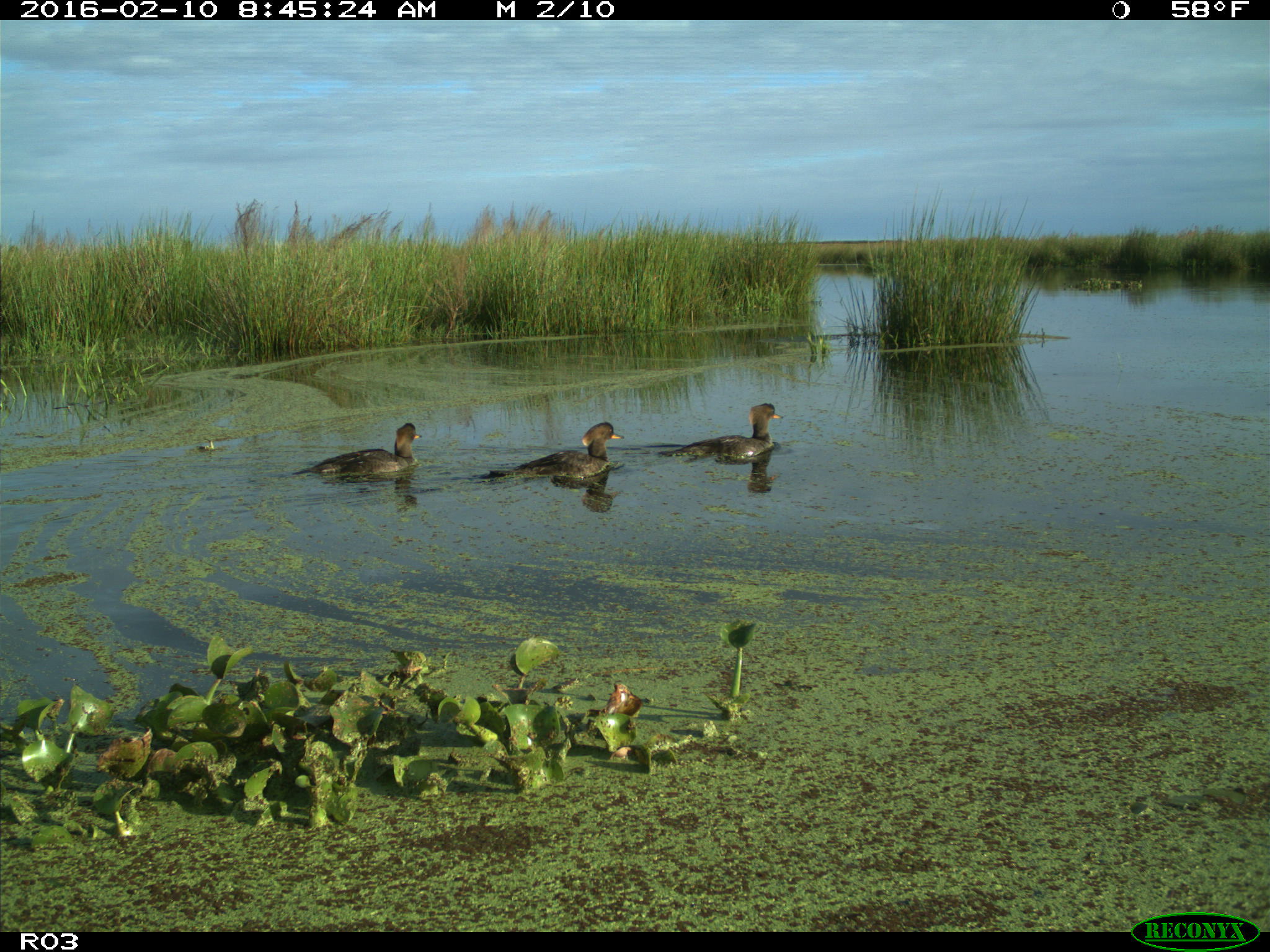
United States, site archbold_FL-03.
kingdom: Animalia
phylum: Chordata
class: Aves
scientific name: Aves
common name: birds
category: unidentified bird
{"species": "unidentified bird (birds) (Aves)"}